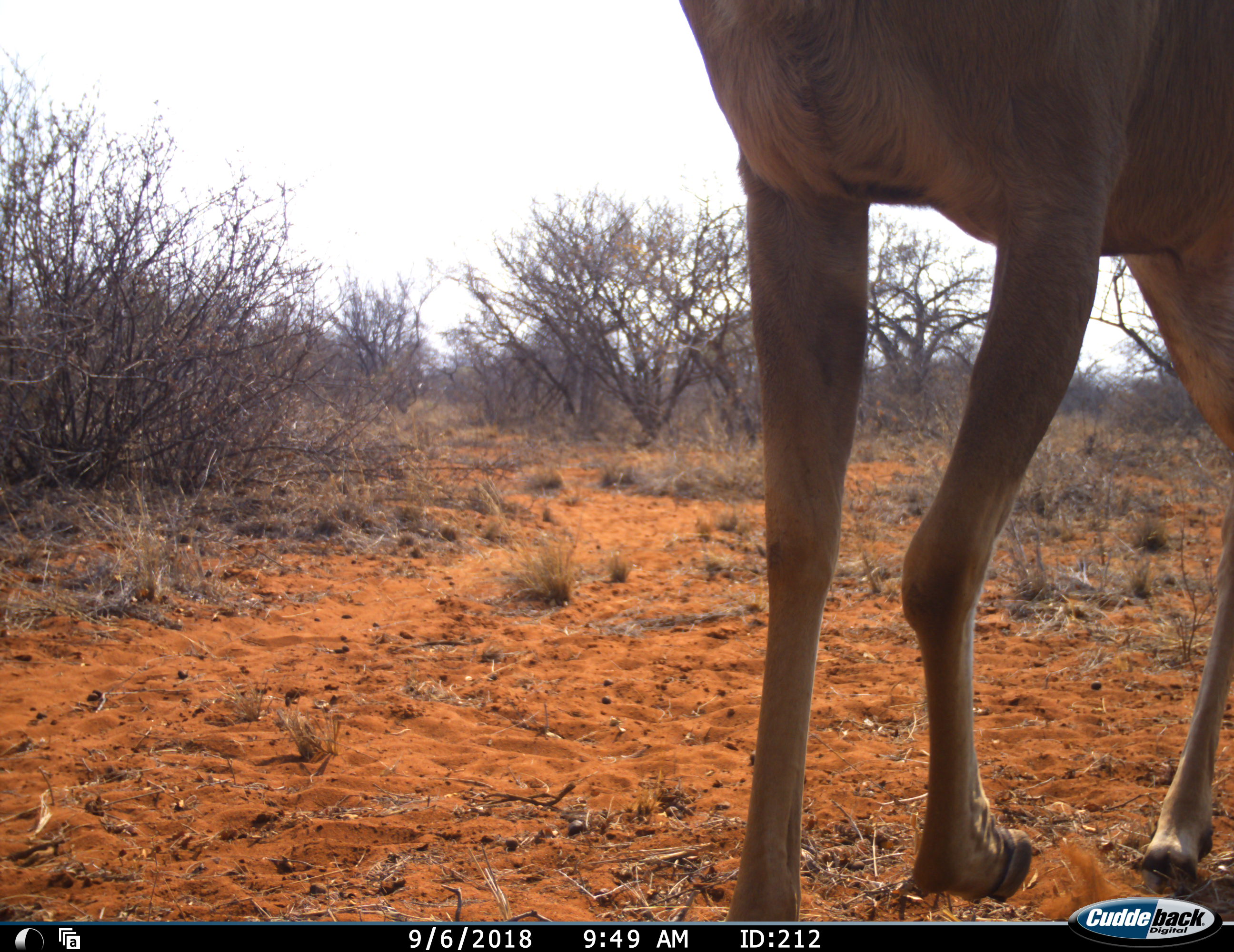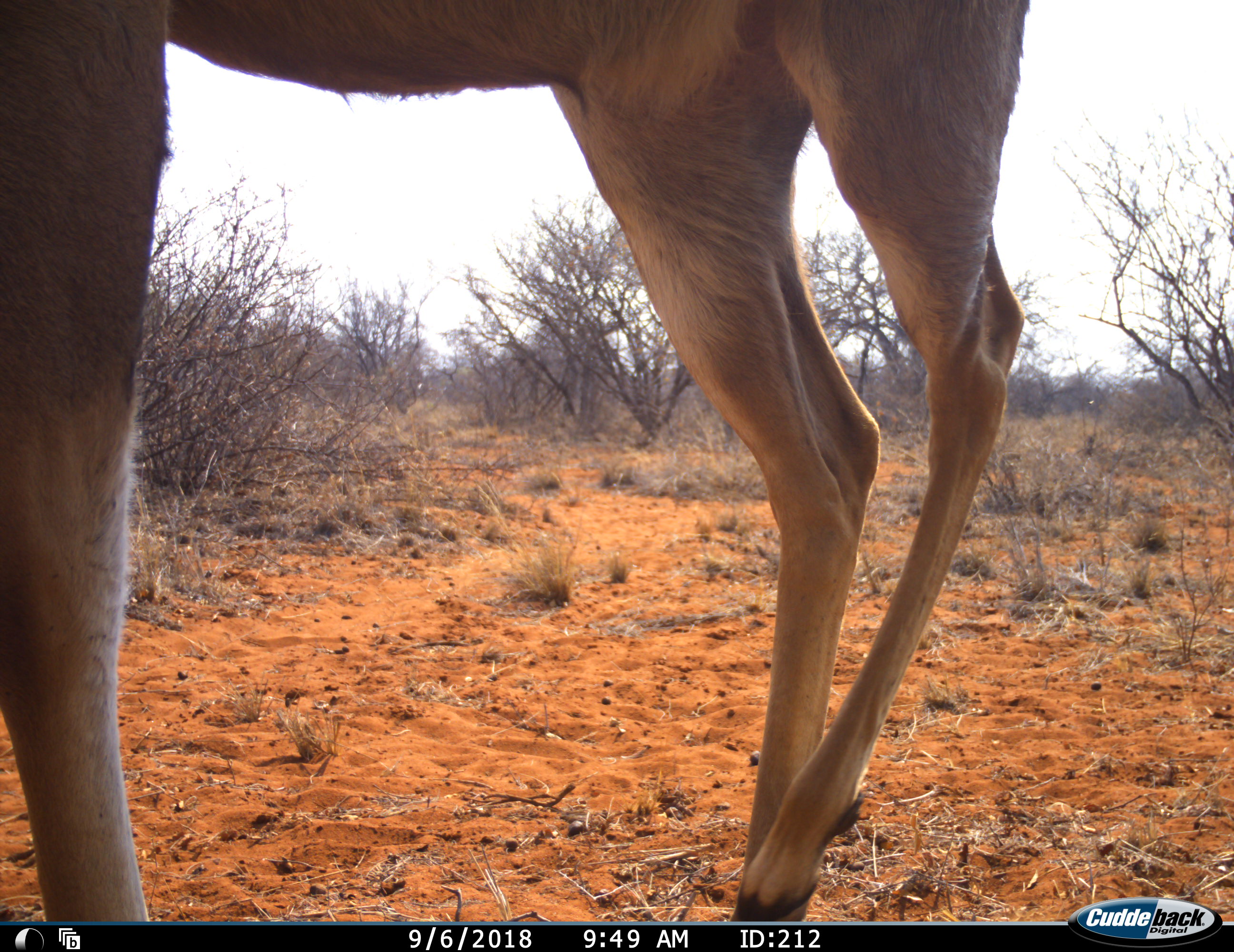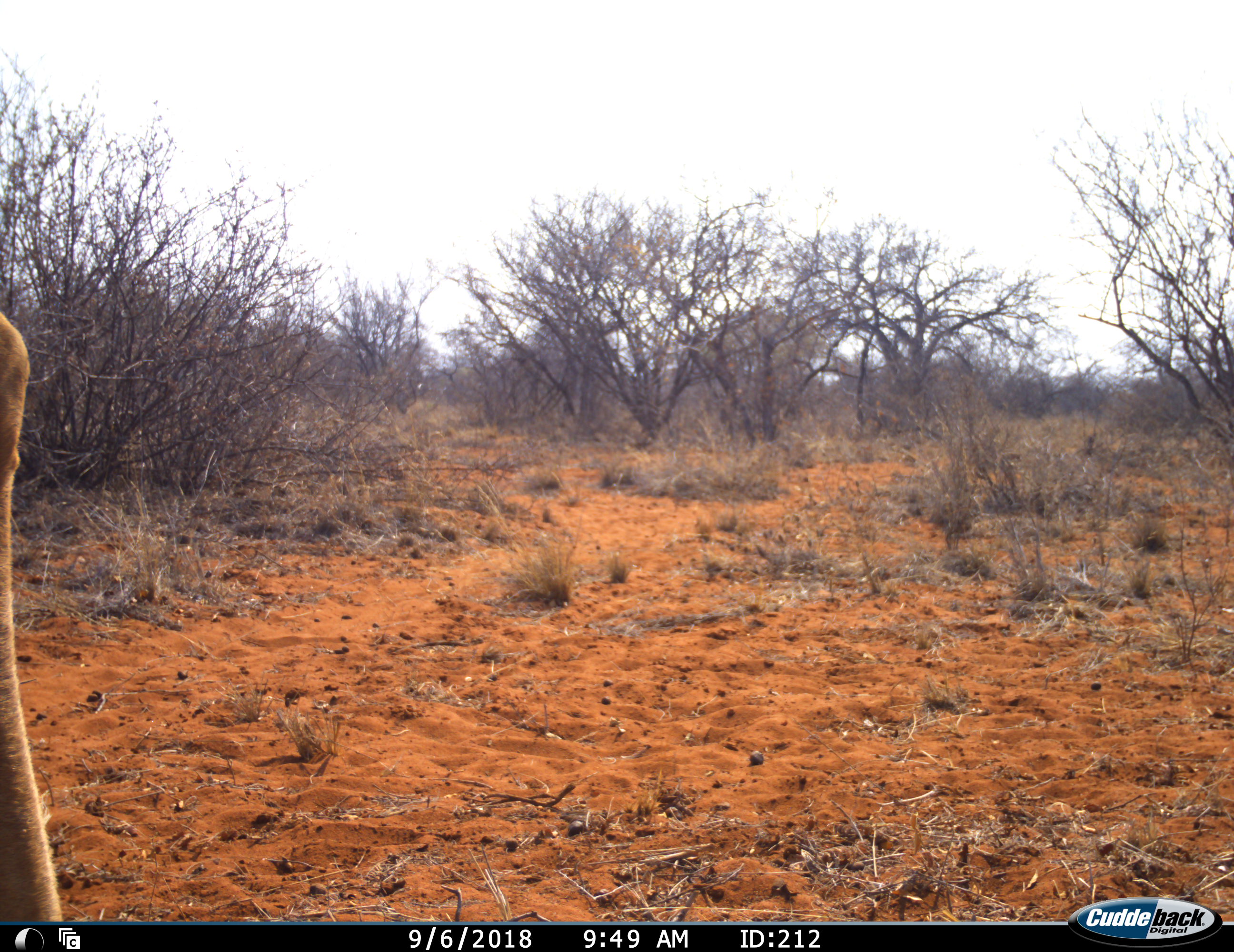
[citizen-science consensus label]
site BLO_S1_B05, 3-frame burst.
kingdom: Animalia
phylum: Chordata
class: Mammalia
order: Artiodactyla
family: Bovidae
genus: Aepyceros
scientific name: Aepyceros melampus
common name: impala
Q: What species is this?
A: Impala (Aepyceros melampus).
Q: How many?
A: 1.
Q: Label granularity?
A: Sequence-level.